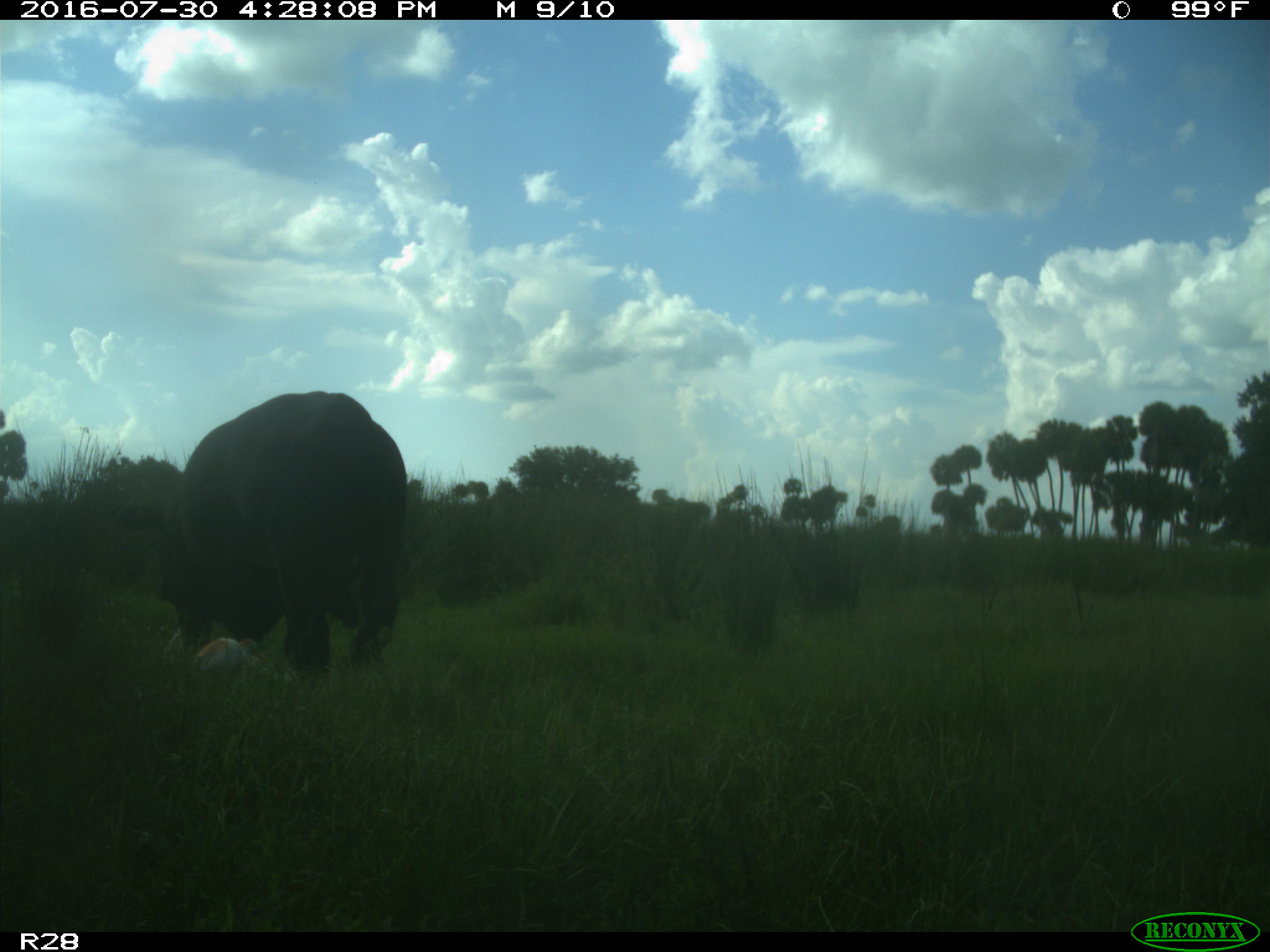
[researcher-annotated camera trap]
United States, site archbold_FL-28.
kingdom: Animalia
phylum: Chordata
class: Mammalia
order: Artiodactyla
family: Bovidae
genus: Bos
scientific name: Bos taurus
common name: domestic cow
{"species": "Bos taurus (domestic cow)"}